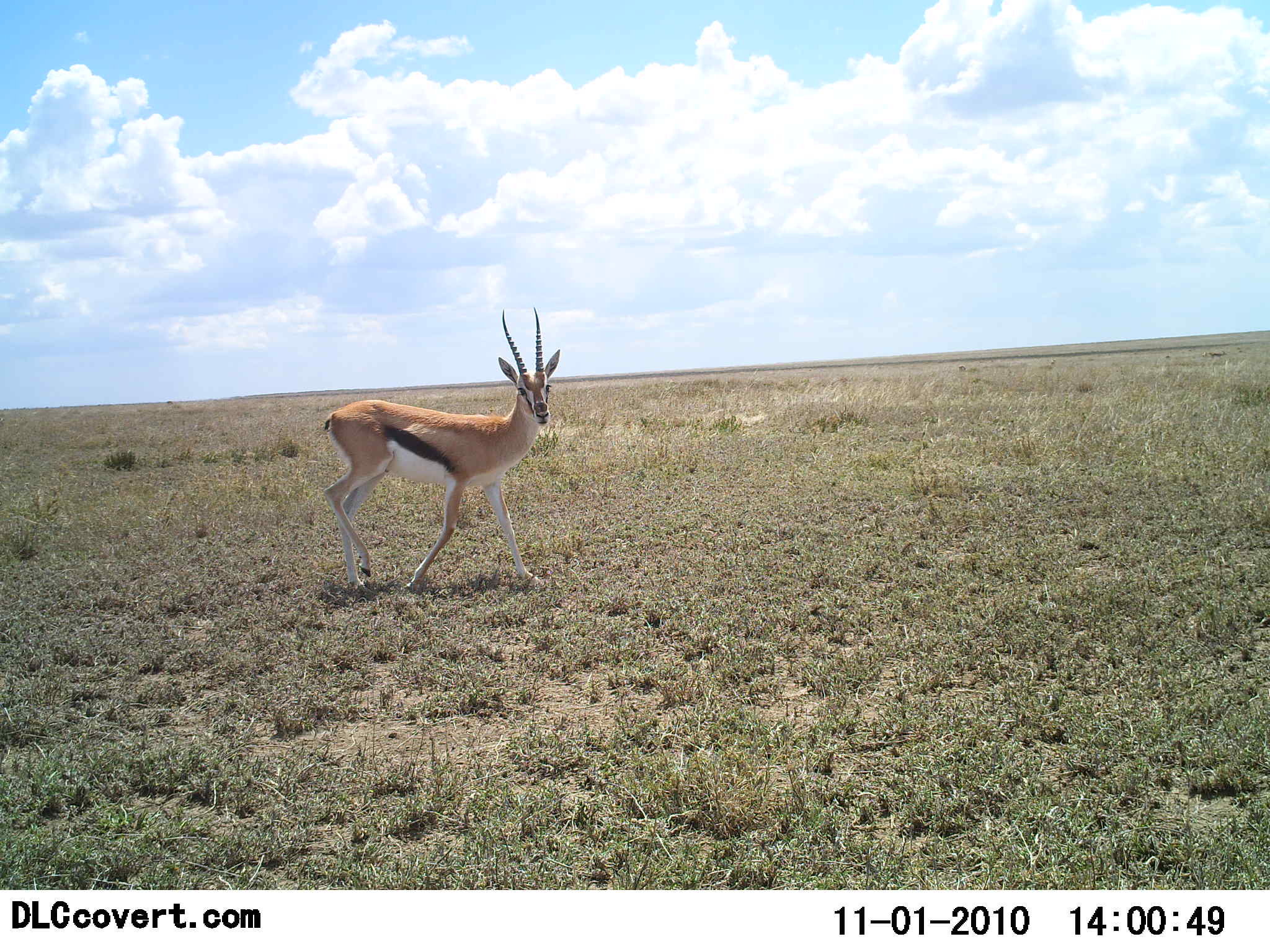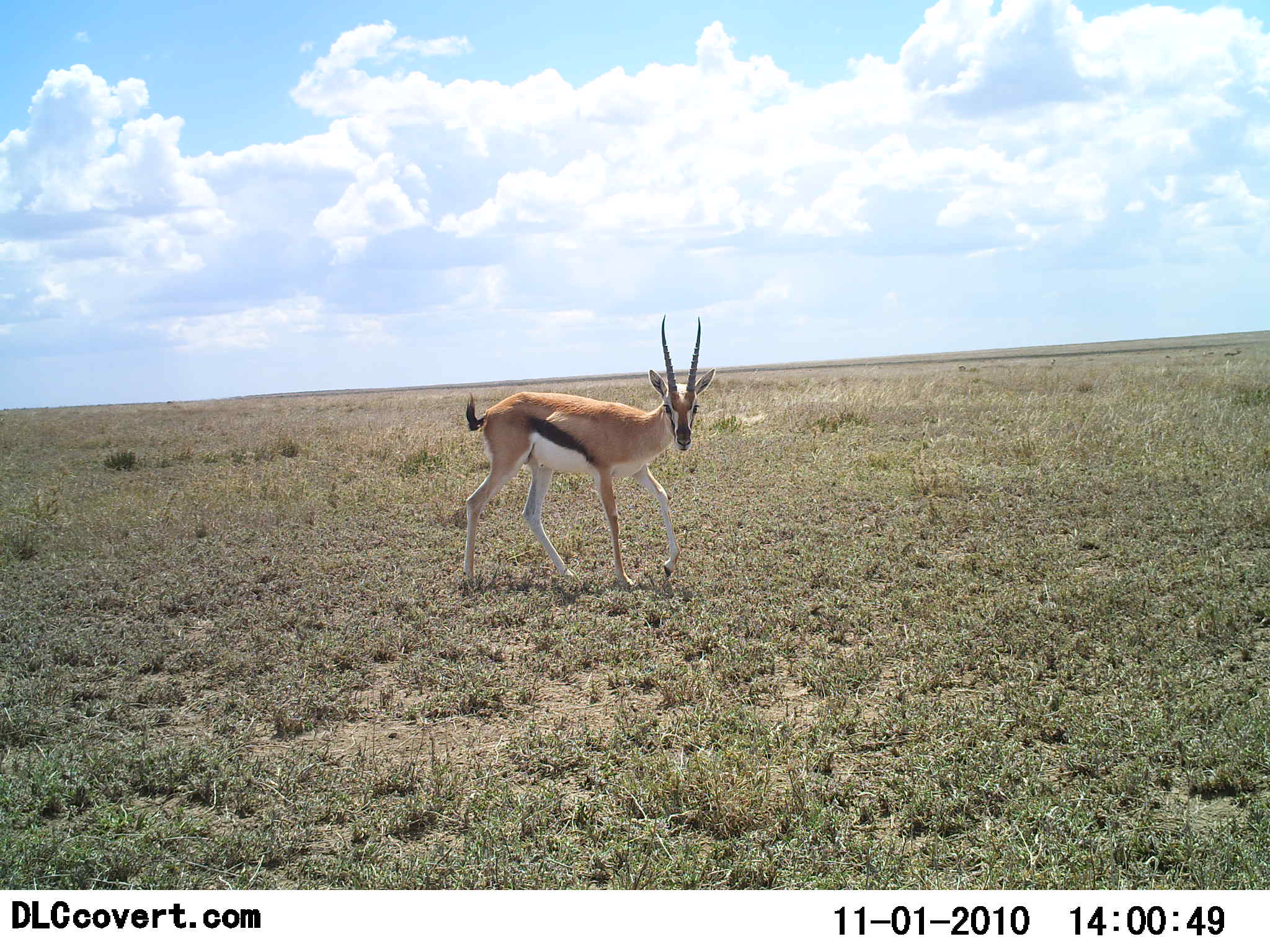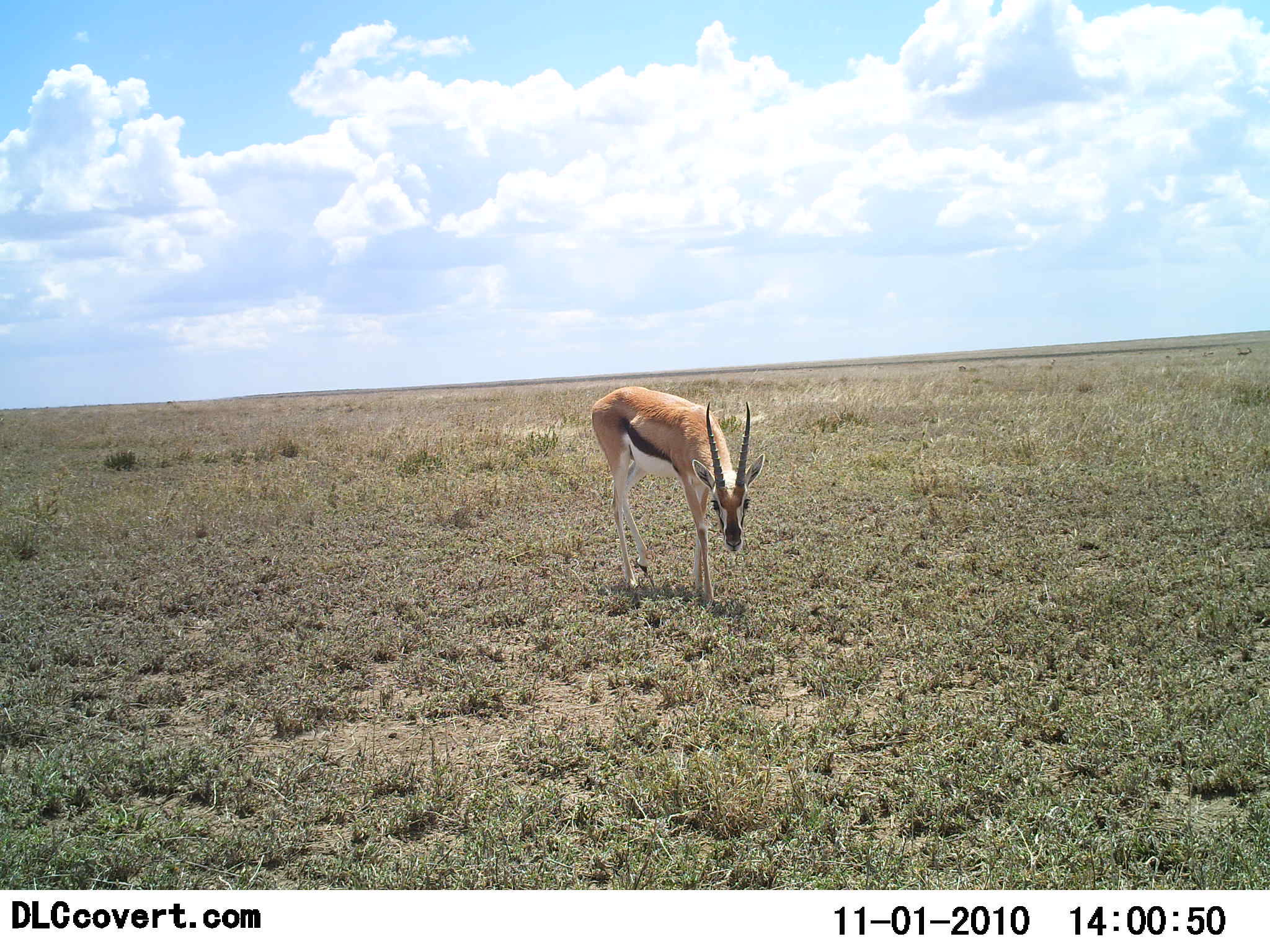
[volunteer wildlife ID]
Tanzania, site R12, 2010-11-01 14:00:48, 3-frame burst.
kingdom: Animalia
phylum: Chordata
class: Mammalia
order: Artiodactyla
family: Bovidae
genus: Eudorcas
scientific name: Eudorcas thomsonii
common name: thomson's gazelle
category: gazellethomsons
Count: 1.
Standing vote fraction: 0%.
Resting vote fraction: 0%.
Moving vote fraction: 92%.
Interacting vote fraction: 0%.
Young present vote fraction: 0%.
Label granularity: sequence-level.